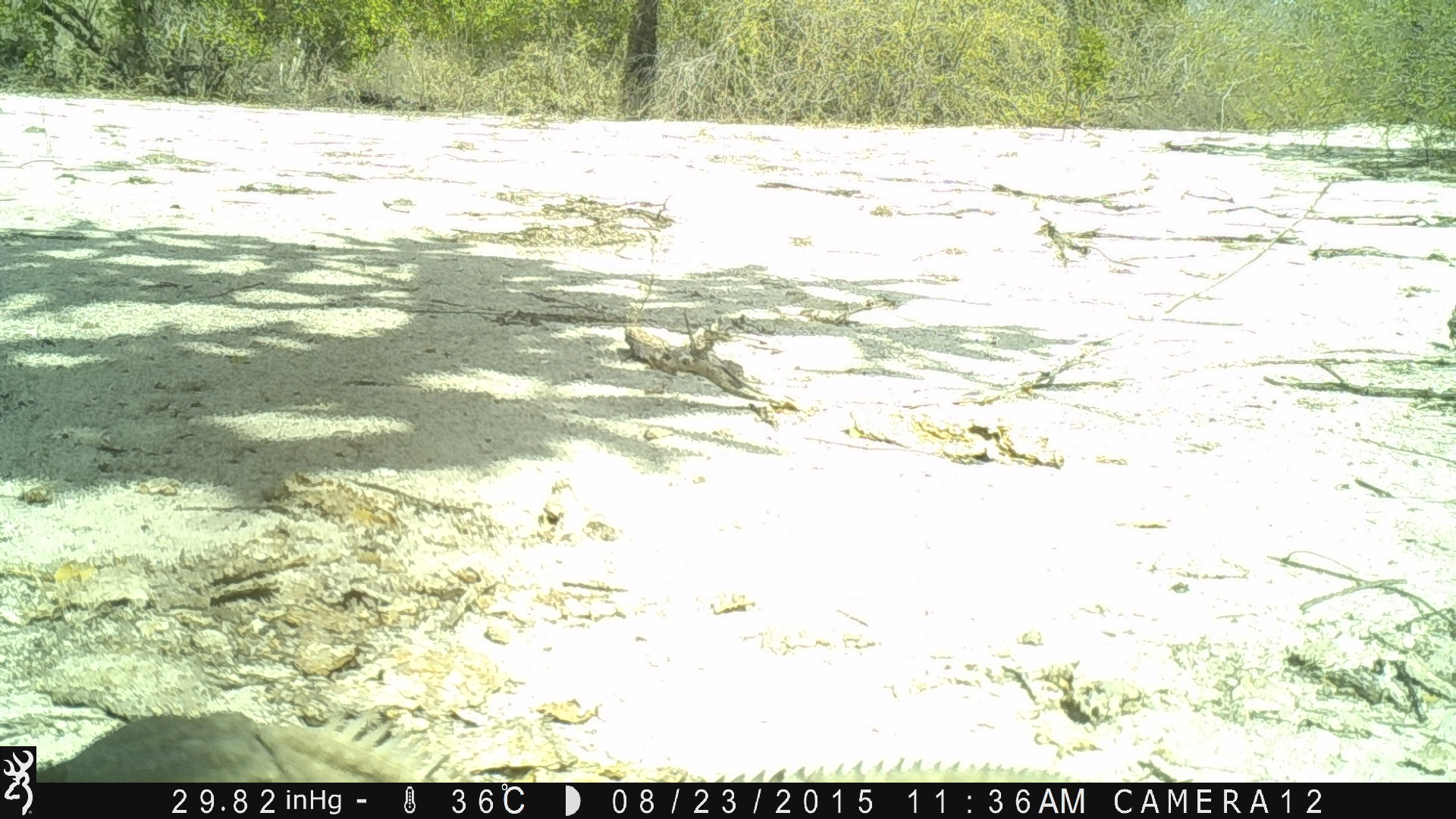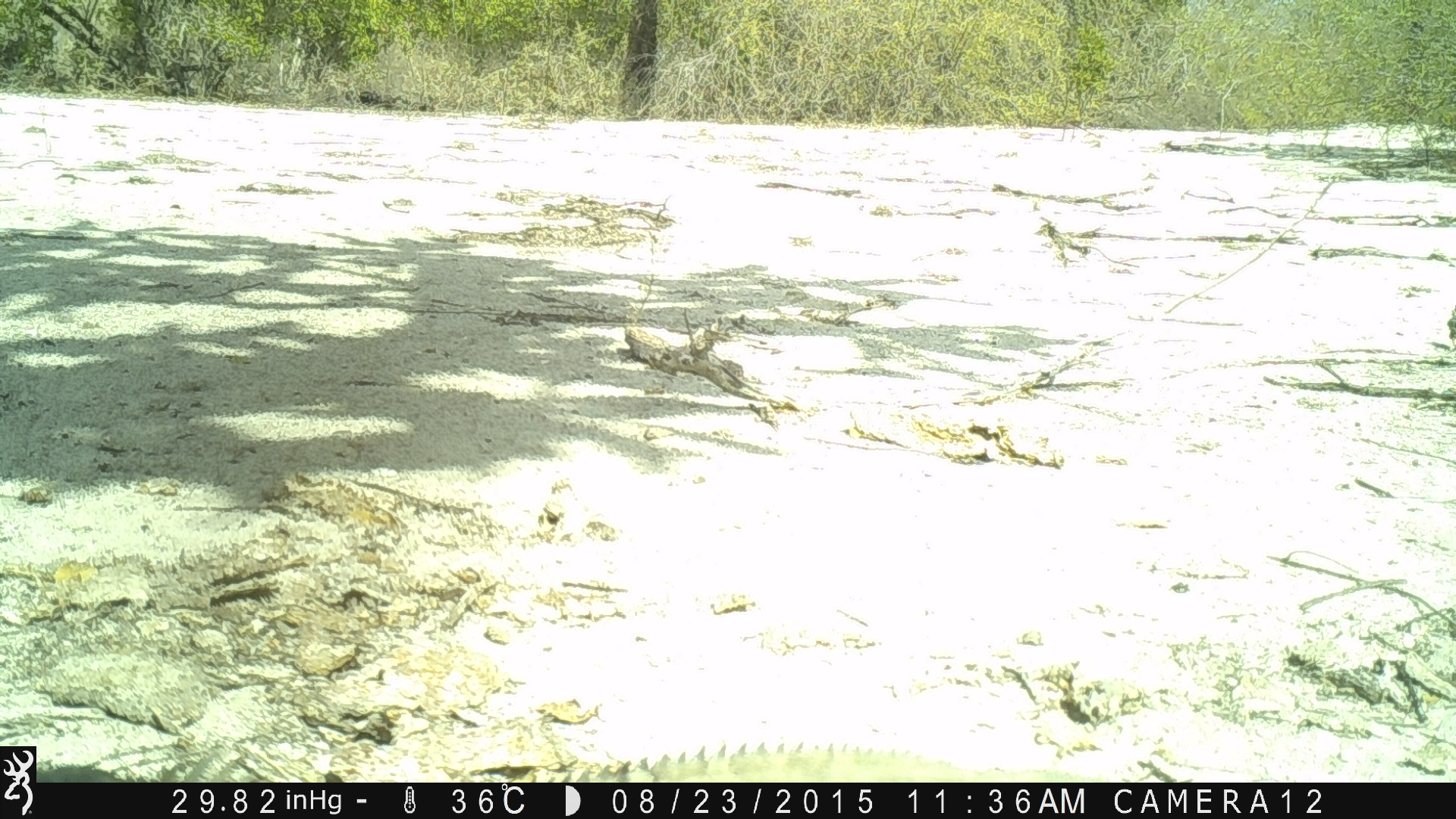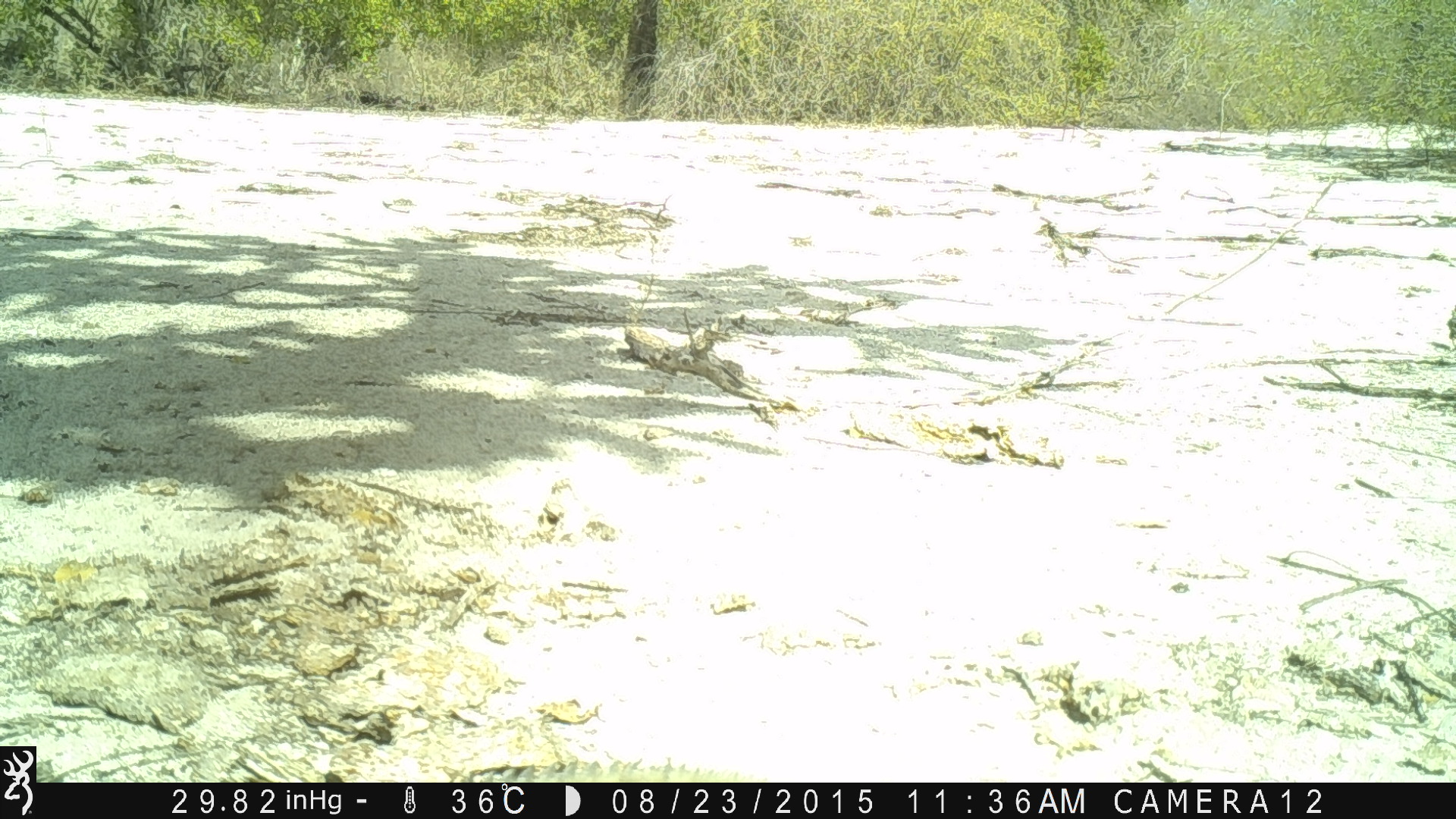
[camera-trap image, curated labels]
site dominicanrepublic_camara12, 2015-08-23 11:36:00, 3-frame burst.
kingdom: Animalia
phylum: Chordata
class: Reptilia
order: Squamata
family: Iguanidae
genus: Iguana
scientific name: Iguana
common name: typical iguanas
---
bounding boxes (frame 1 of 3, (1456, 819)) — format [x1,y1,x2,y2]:
iguana: [36,708,1088,783]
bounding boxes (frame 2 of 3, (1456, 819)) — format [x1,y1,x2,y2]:
iguana: [507,744,976,783]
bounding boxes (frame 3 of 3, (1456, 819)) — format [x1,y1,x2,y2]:
iguana: [440,761,746,783]